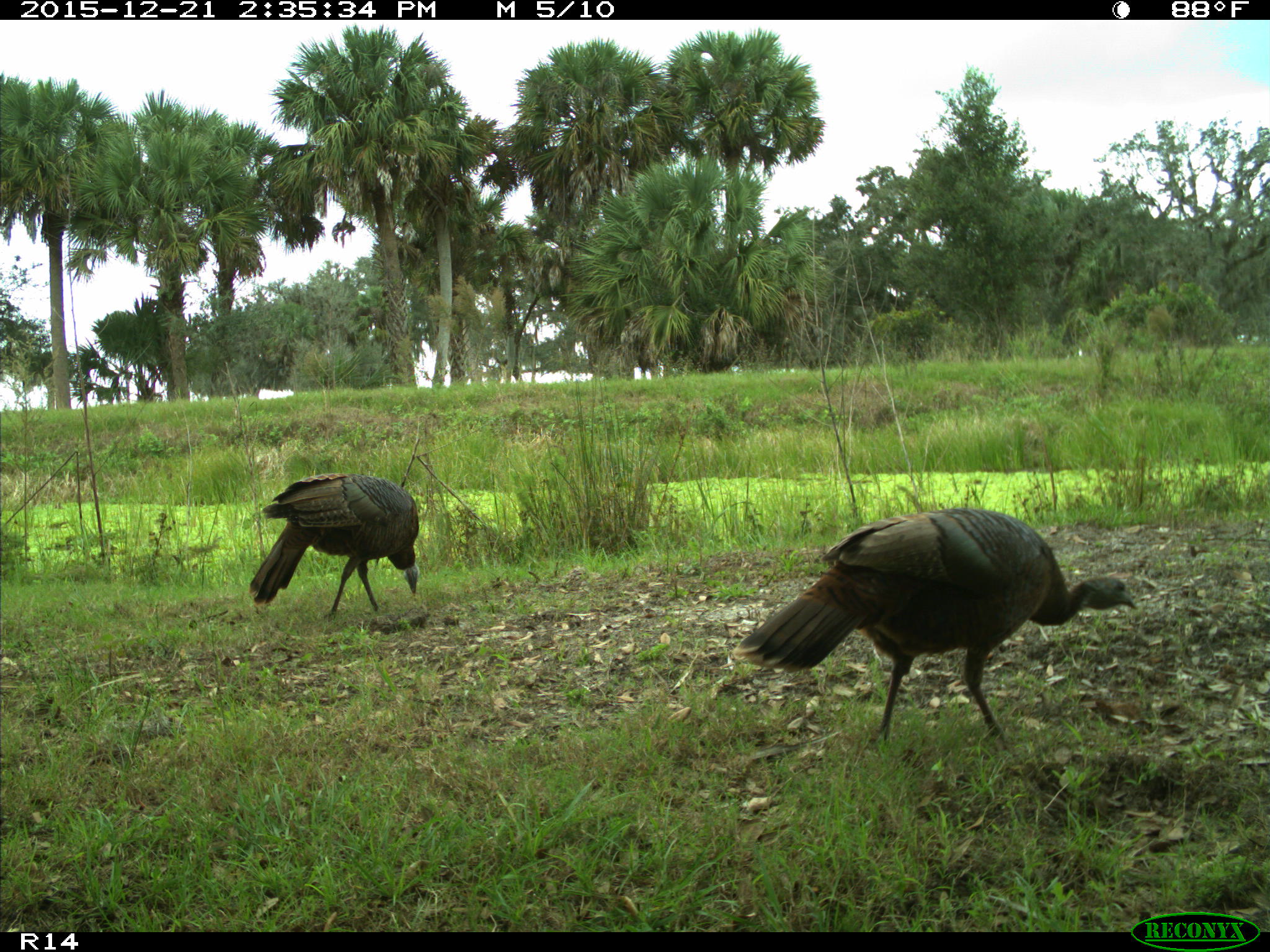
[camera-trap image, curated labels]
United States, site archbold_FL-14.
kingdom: Animalia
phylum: Chordata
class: Aves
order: Galliformes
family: Phasianidae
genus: Meleagris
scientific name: Meleagris gallopavo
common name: wild turkey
Meleagris gallopavo (wild turkey).